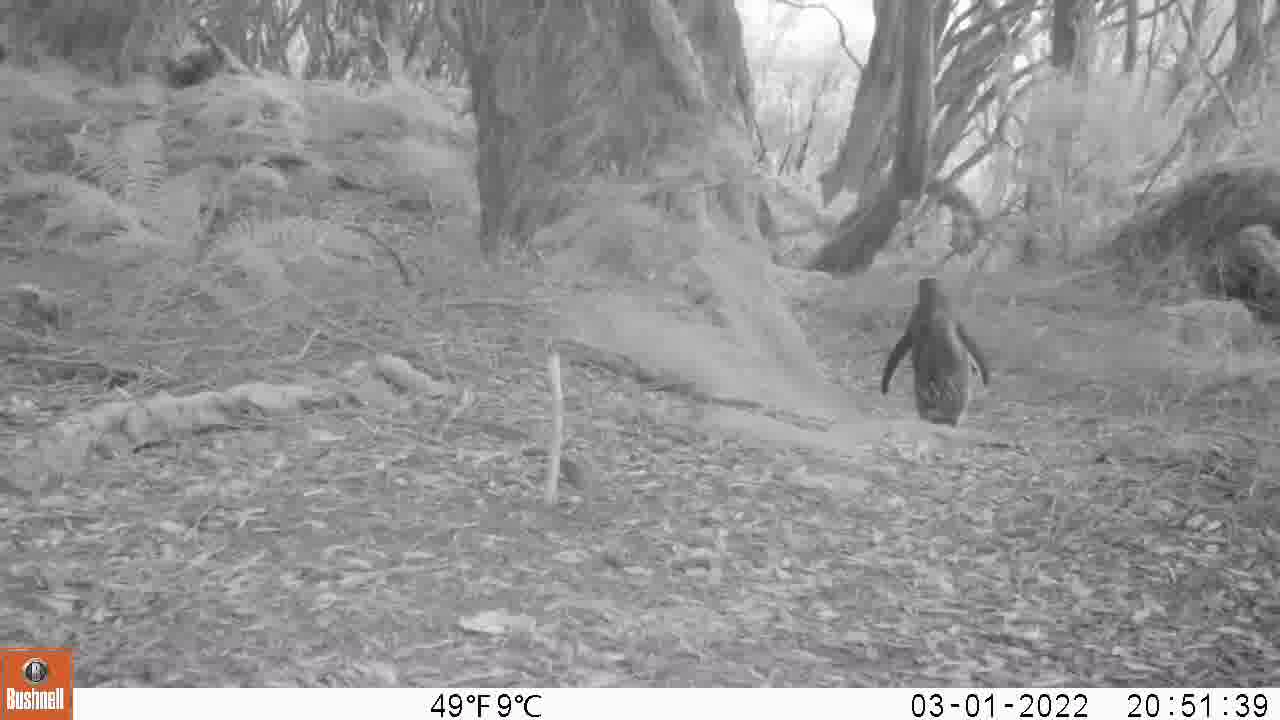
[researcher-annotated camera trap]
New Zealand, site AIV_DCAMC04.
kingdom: Animalia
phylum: Chordata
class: Aves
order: Sphenisciformes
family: Spheniscidae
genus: Megadyptes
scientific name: Megadyptes antipodes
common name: yellow-eyed penguin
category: yellow eyed penguin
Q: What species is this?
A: Yellow eyed penguin (yellow-eyed penguin) (Megadyptes antipodes).